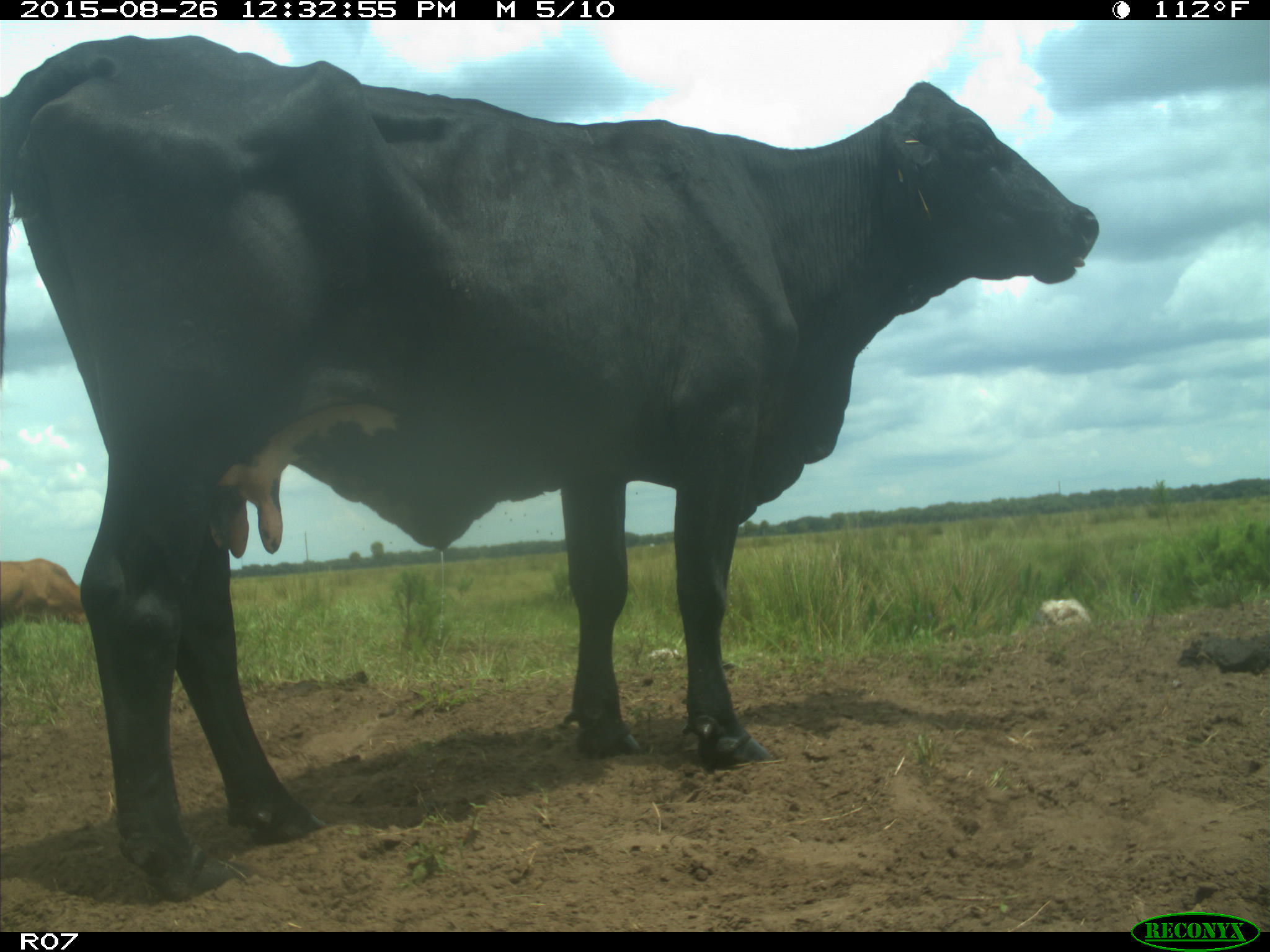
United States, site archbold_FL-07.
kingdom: Animalia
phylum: Chordata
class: Mammalia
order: Artiodactyla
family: Bovidae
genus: Bos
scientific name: Bos taurus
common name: domestic cow